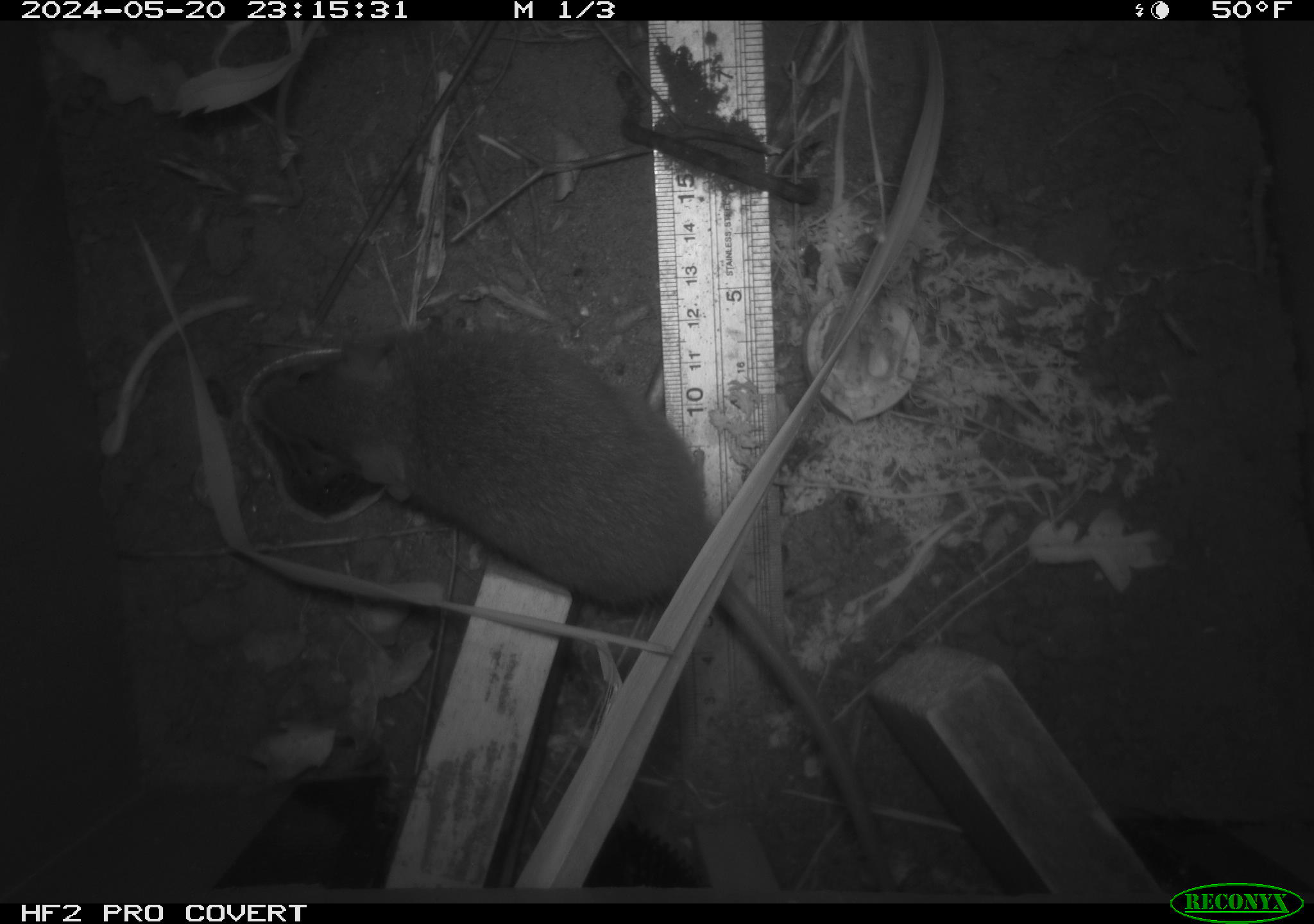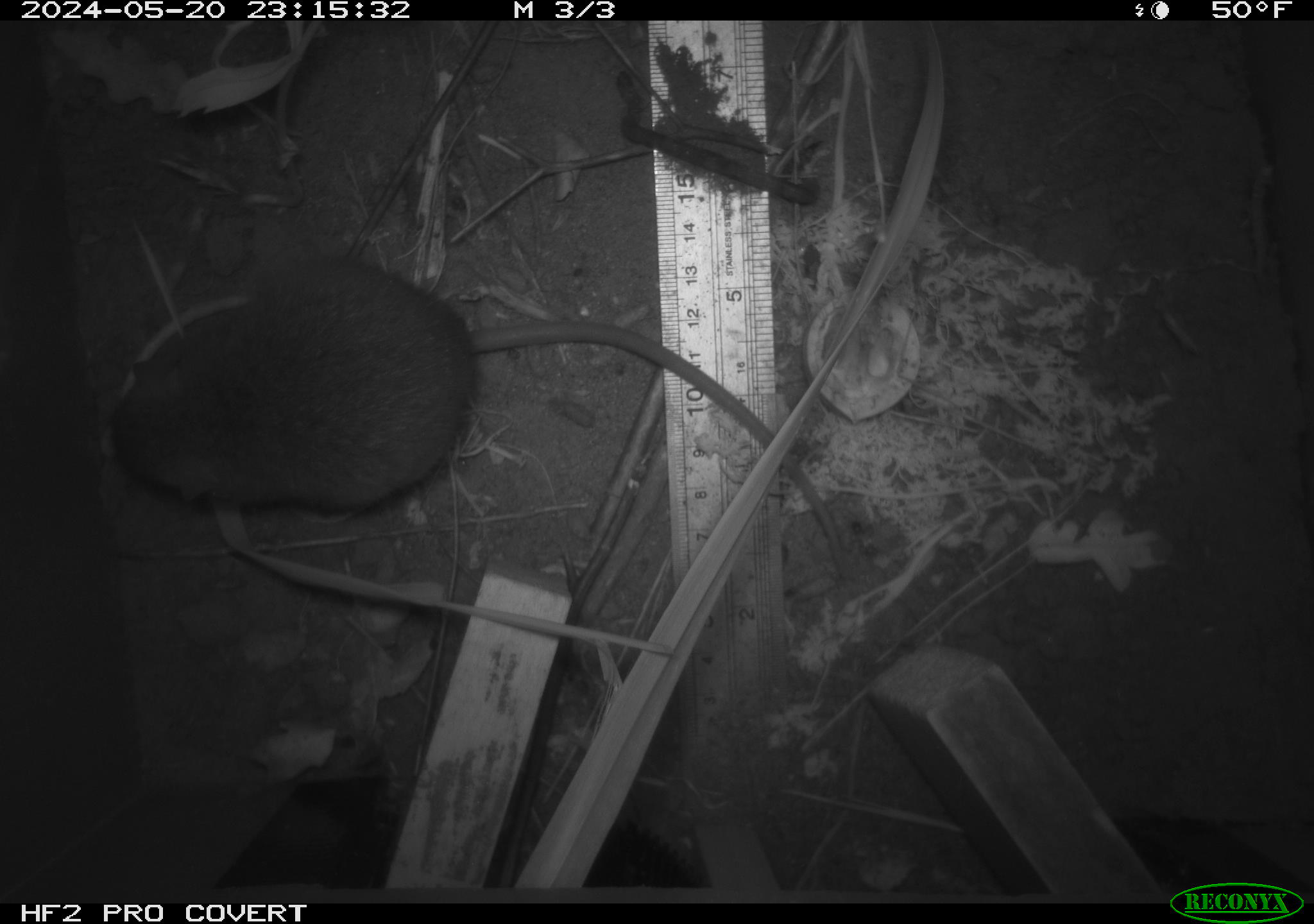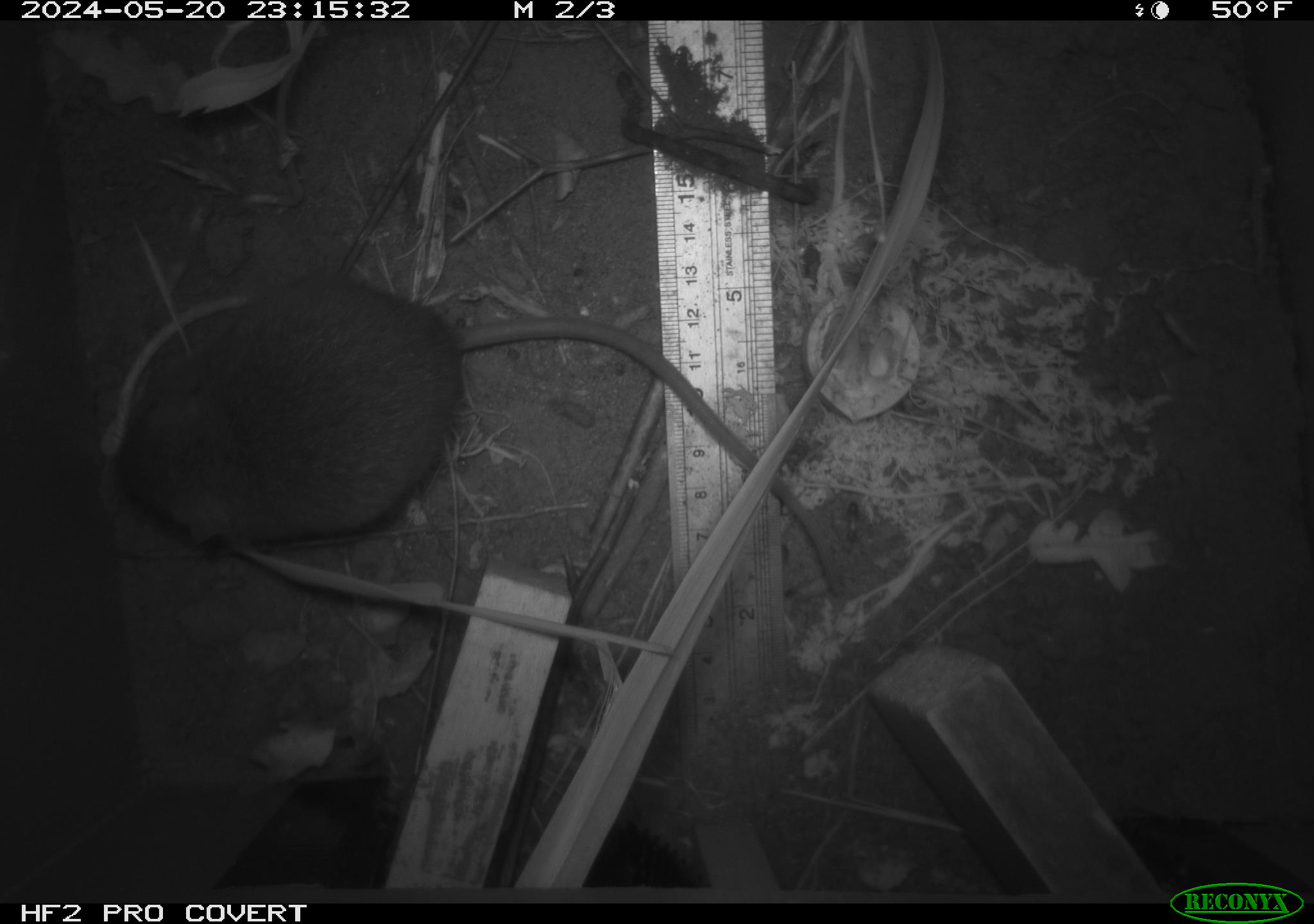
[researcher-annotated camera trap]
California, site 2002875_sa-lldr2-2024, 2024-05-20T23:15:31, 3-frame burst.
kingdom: Animalia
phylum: Chordata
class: Mammalia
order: Rodentia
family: Muridae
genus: Rattus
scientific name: Rattus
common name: rat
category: rattus species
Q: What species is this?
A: Rattus species (rat) (Rattus).